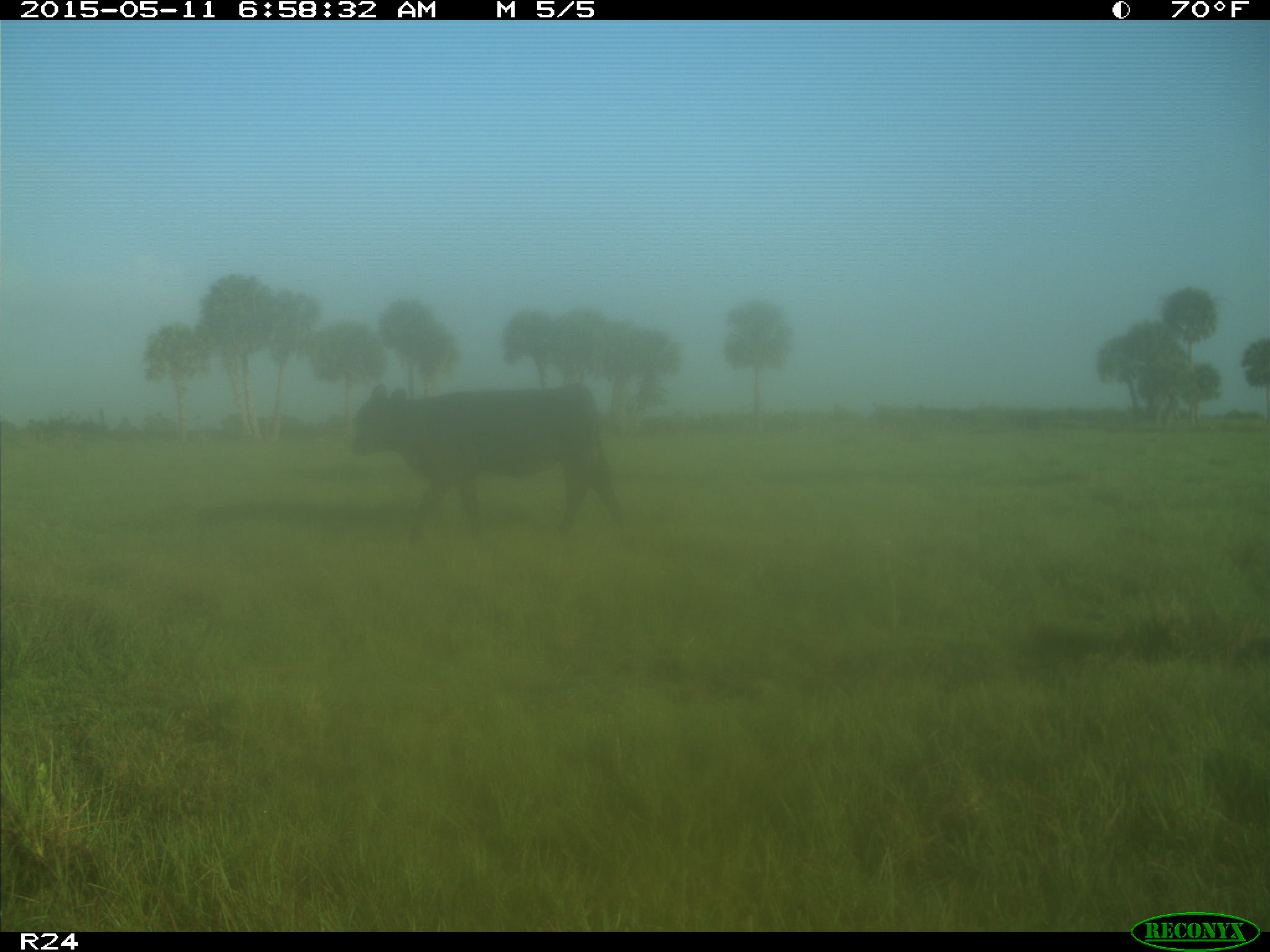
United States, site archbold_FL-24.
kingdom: Animalia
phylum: Chordata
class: Mammalia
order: Artiodactyla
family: Bovidae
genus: Bos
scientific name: Bos taurus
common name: domestic cow